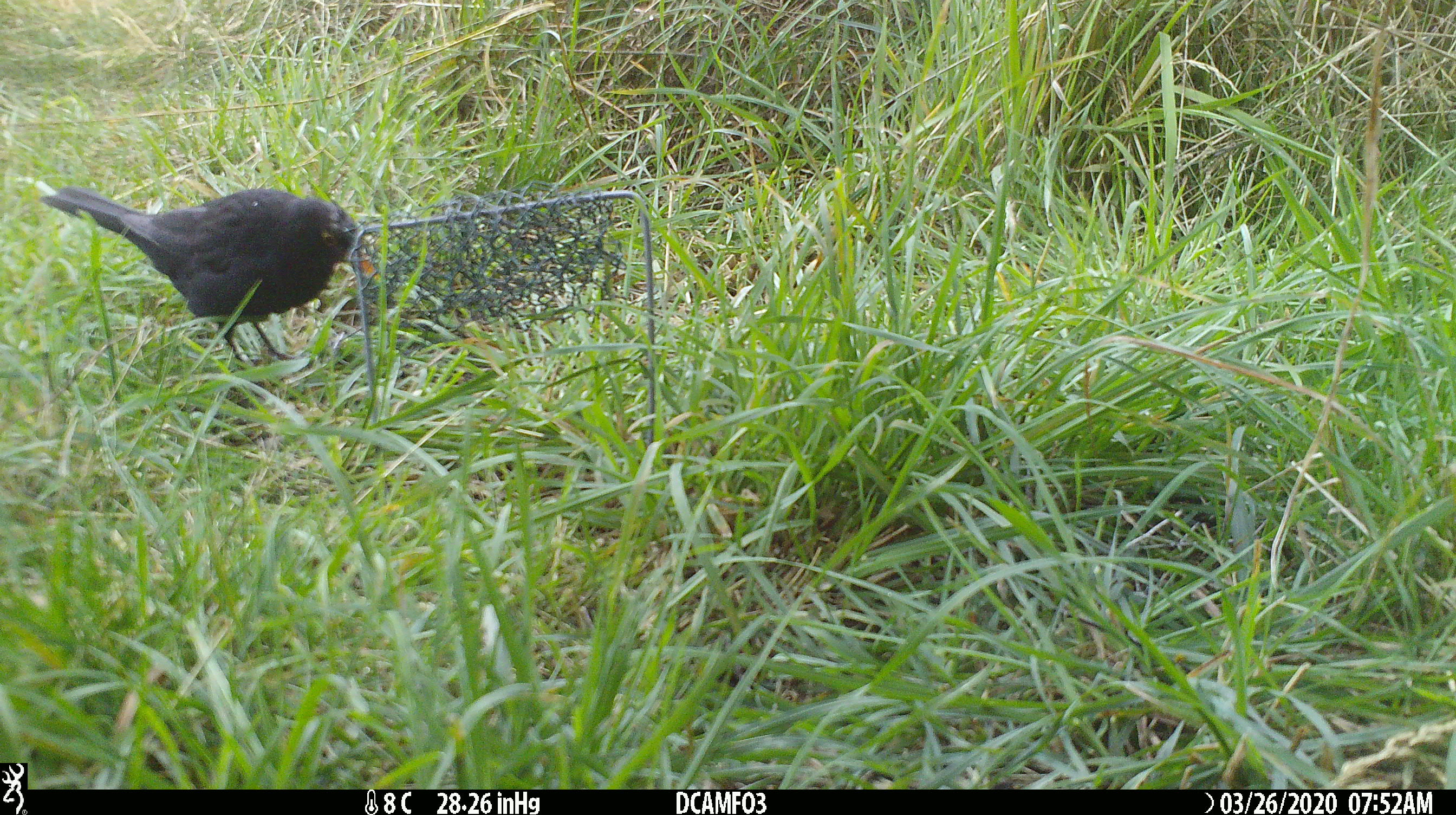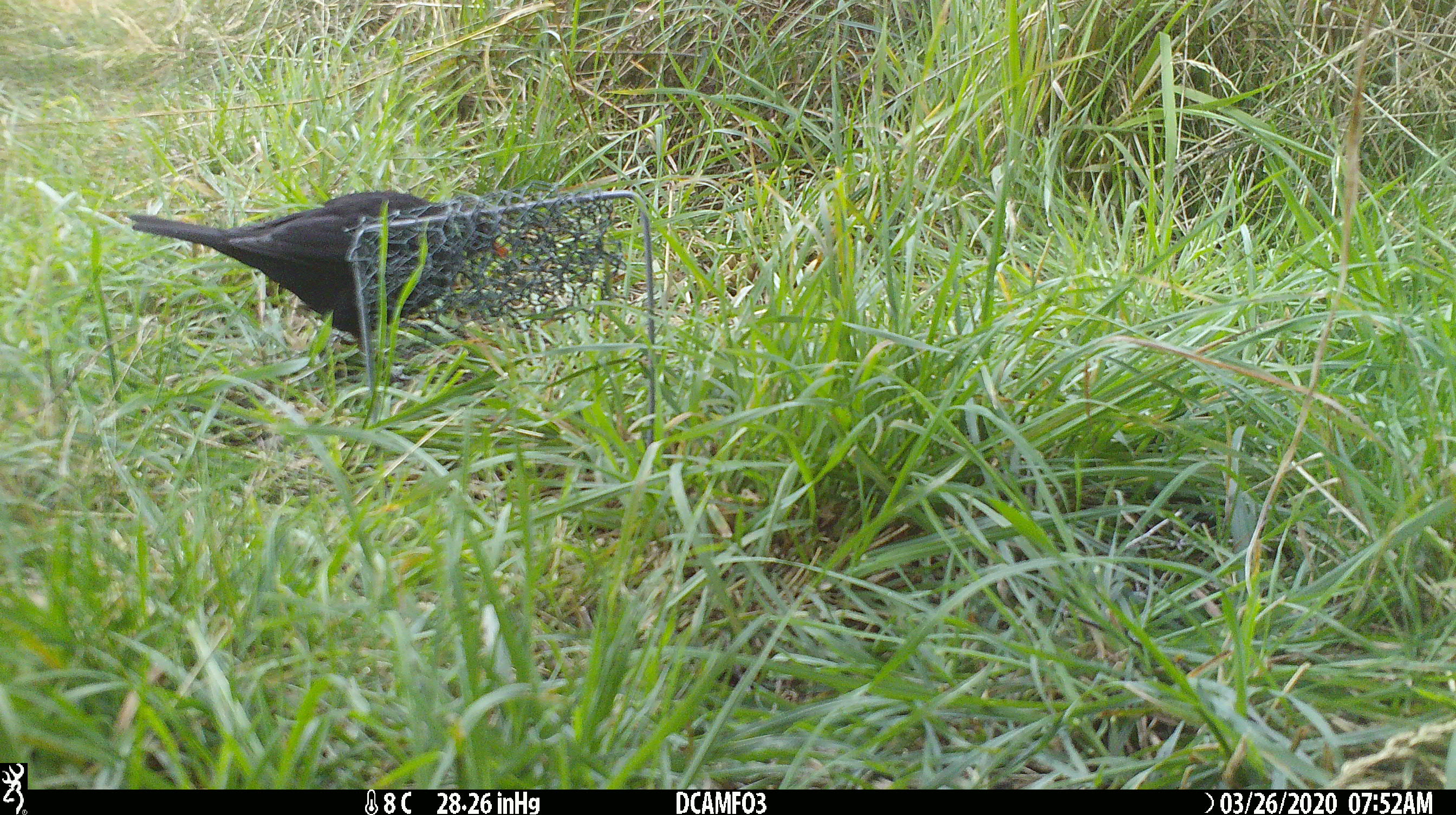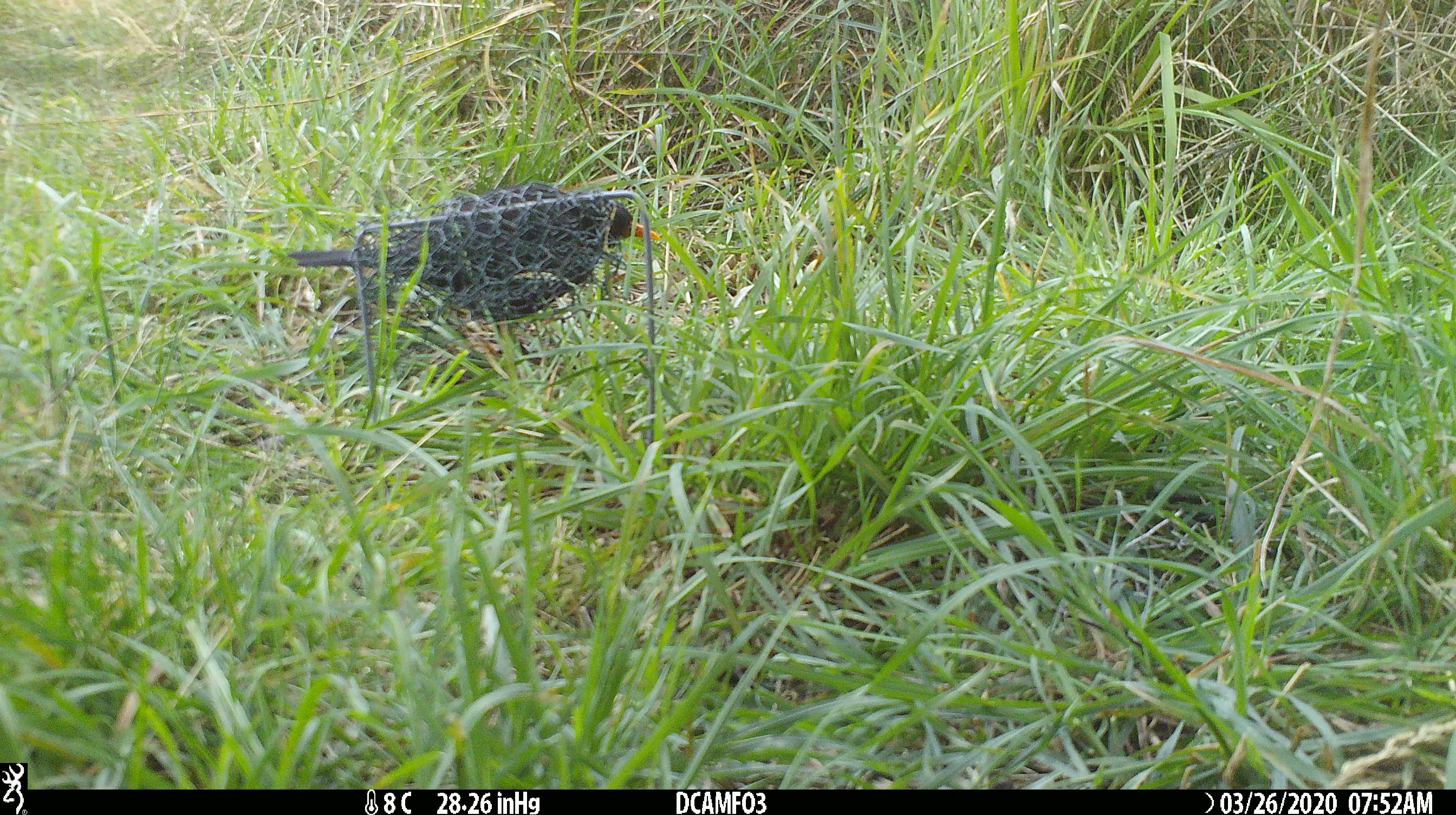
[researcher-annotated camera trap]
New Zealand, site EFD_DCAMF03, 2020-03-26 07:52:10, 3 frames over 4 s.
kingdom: Animalia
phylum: Chordata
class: Aves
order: Passeriformes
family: Turdidae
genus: Turdus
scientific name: Turdus merula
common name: eurasian blackbird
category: blackbird